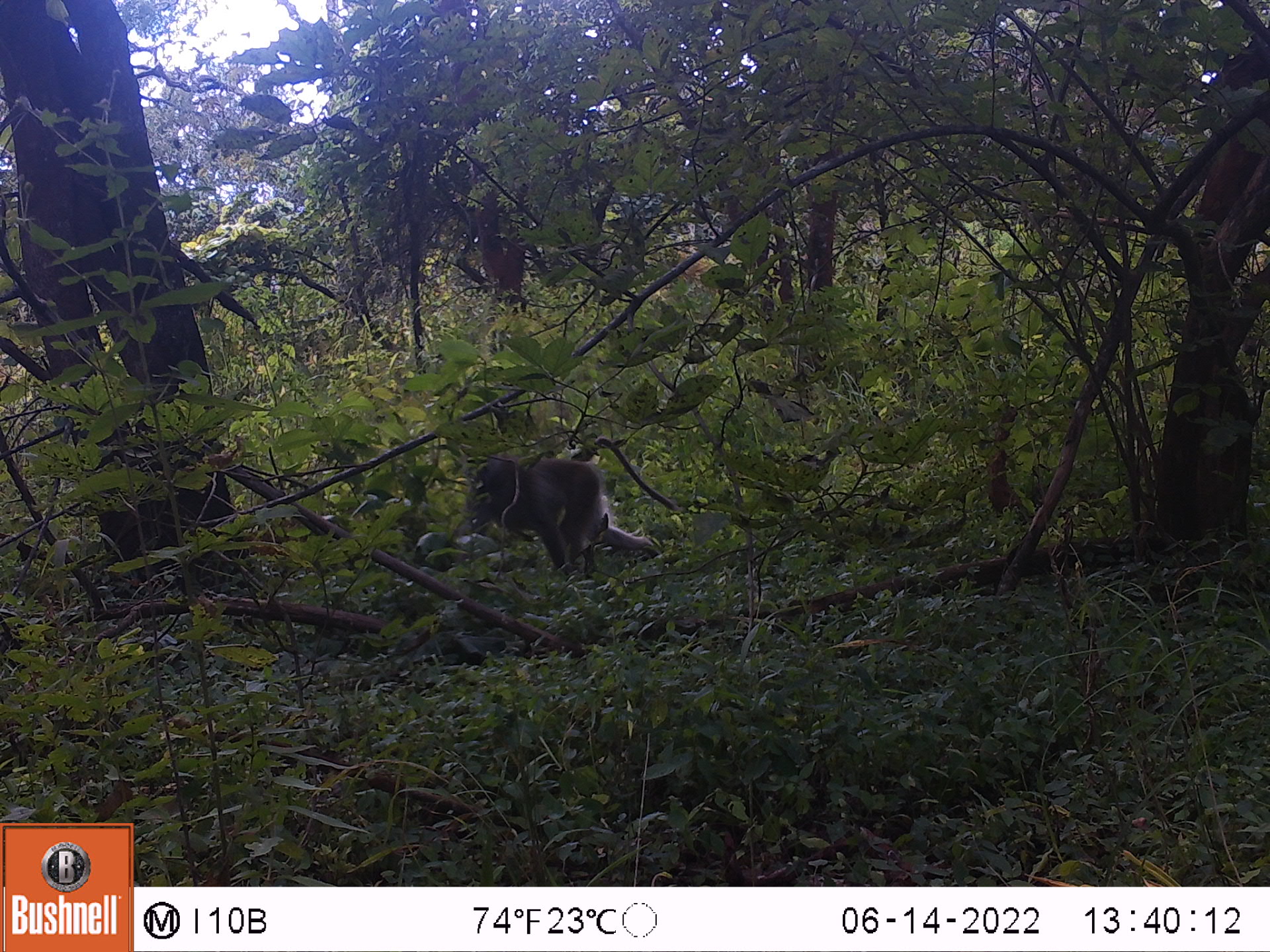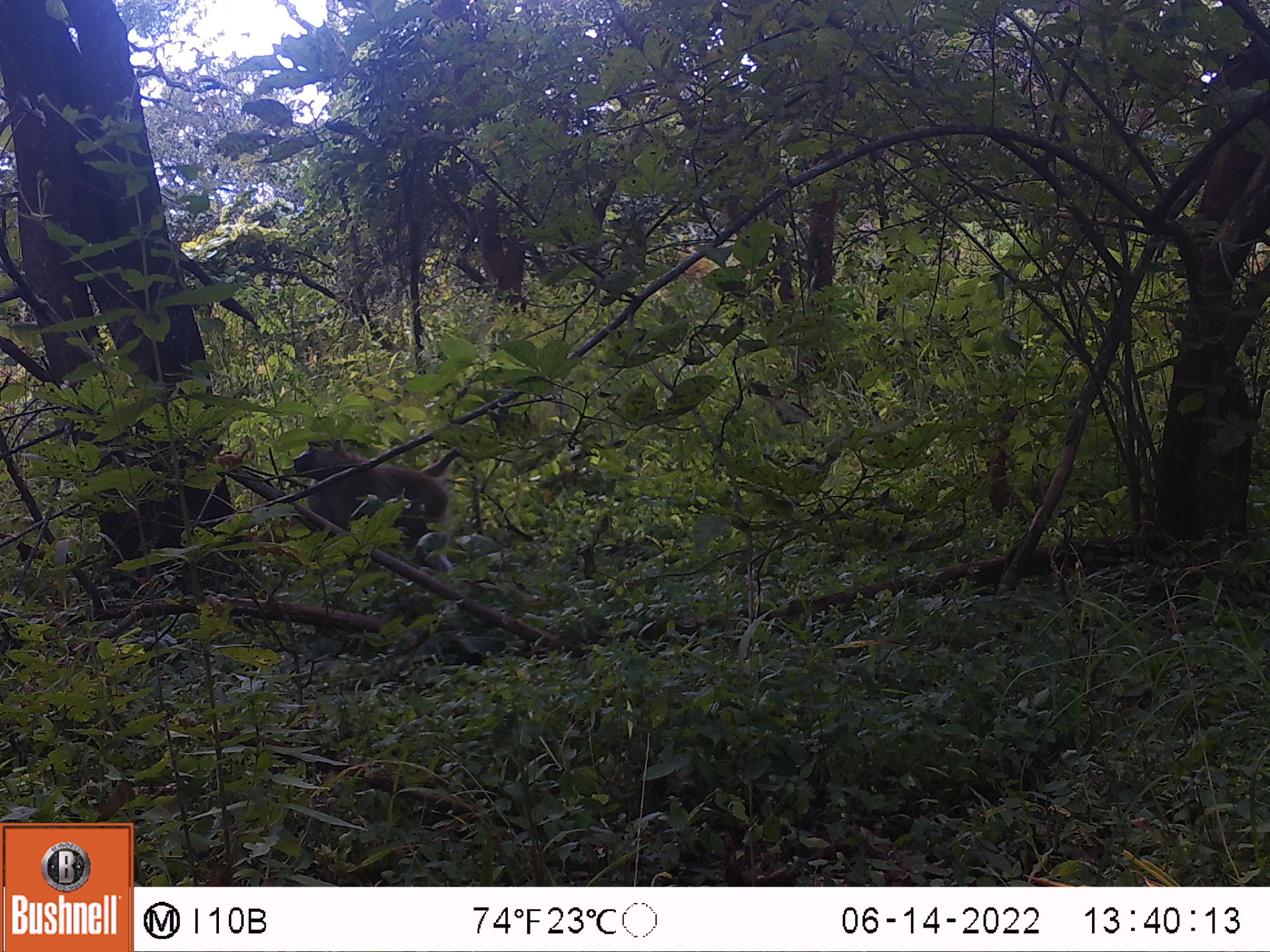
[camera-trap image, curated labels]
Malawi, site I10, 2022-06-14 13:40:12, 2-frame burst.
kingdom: Animalia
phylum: Chordata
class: Mammalia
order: Primates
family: Cercopithecidae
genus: Papio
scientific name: Papio cynocephalus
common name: yellow baboon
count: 1